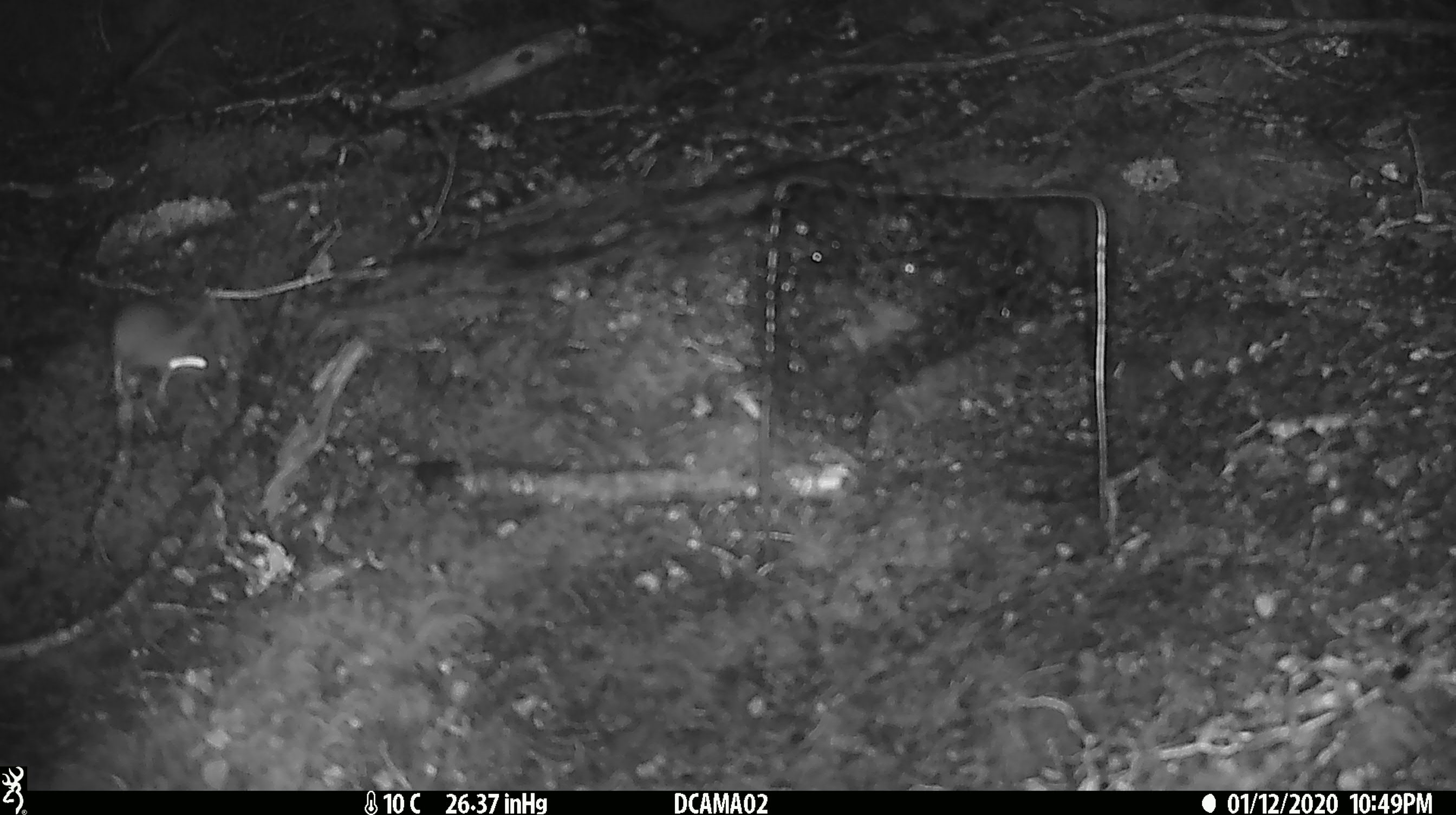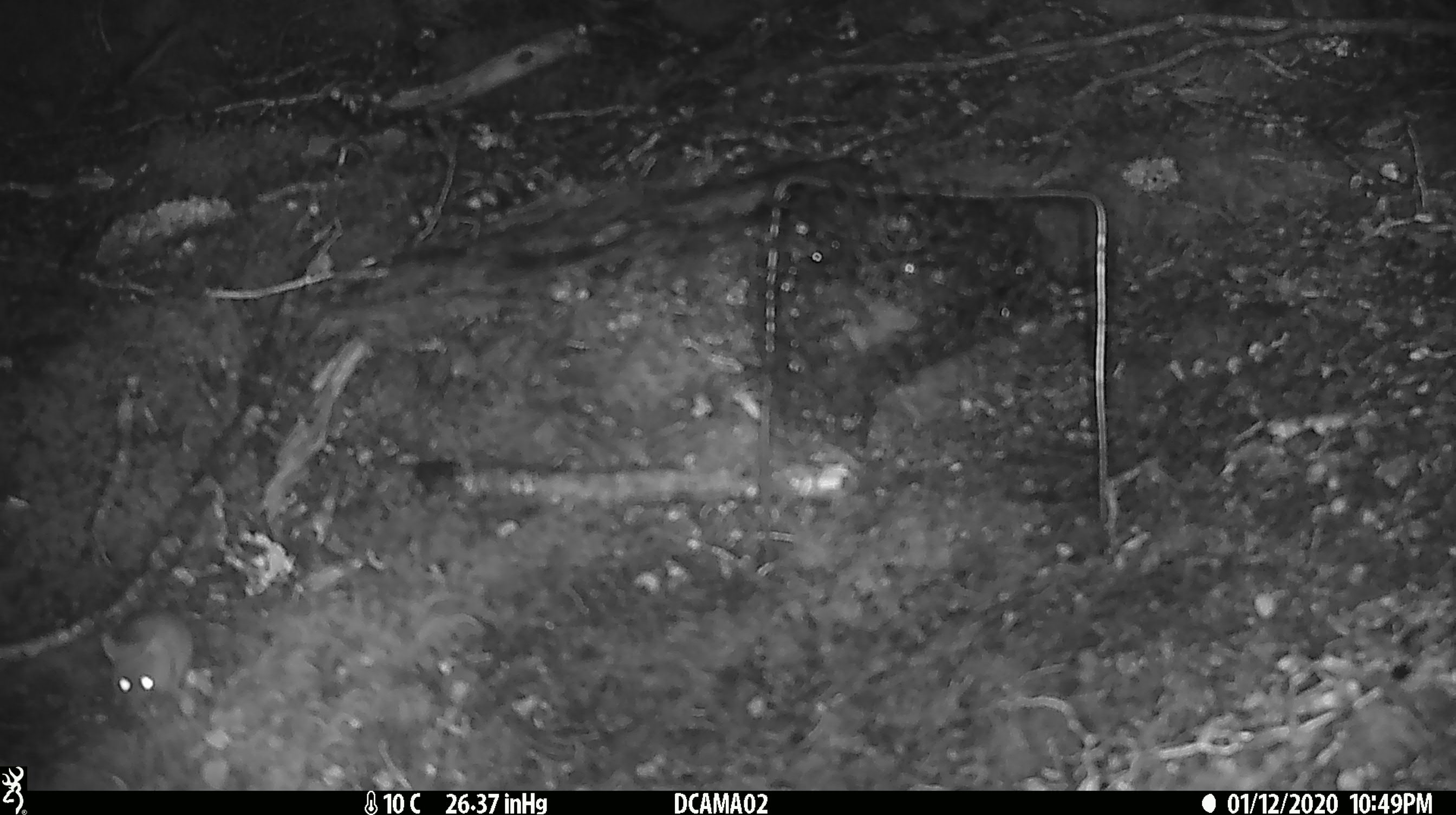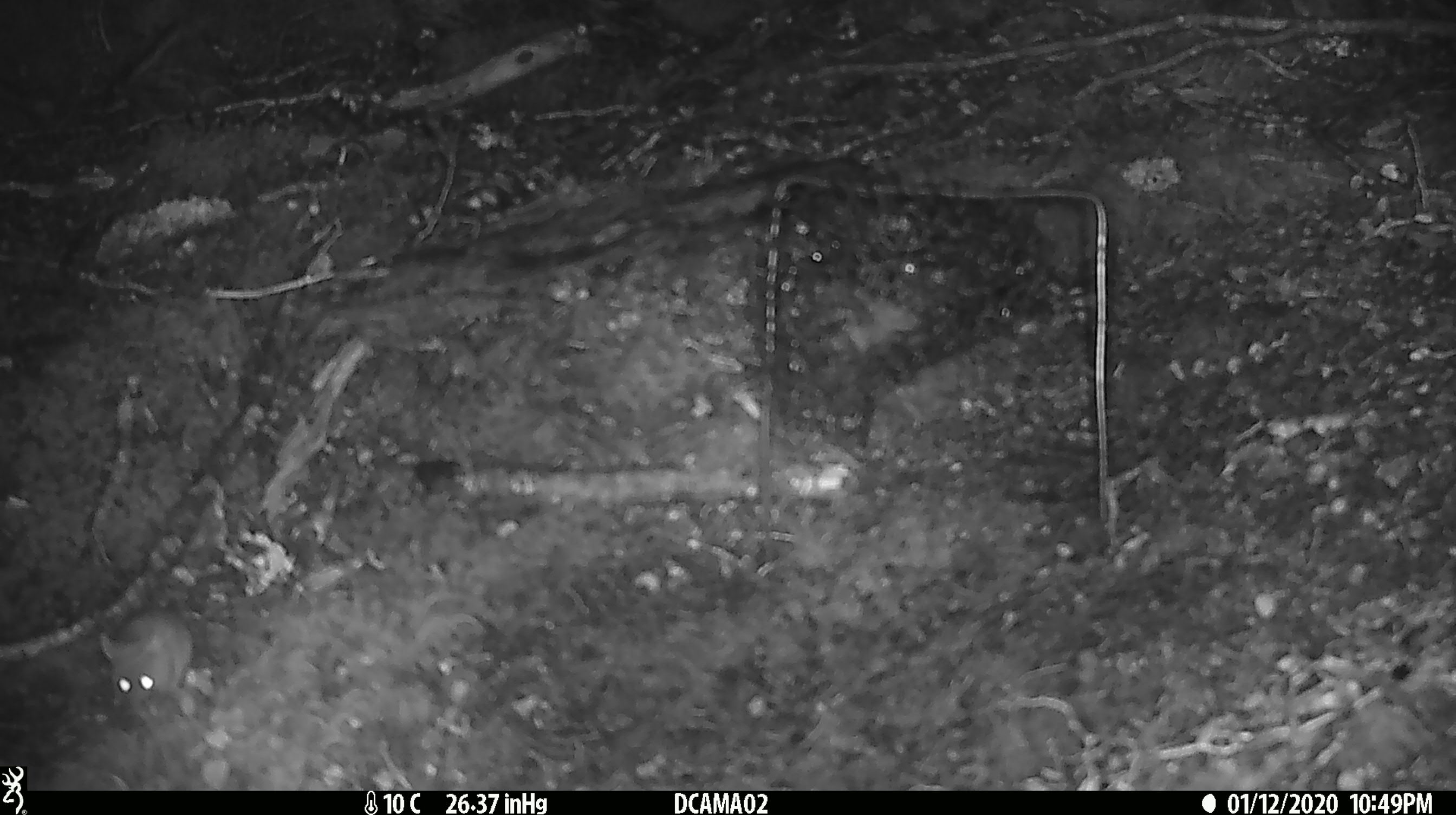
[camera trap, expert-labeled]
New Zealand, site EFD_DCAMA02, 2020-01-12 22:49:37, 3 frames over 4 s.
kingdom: Animalia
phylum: Chordata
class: Mammalia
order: Rodentia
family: Muridae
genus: Mus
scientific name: Mus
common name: mouse